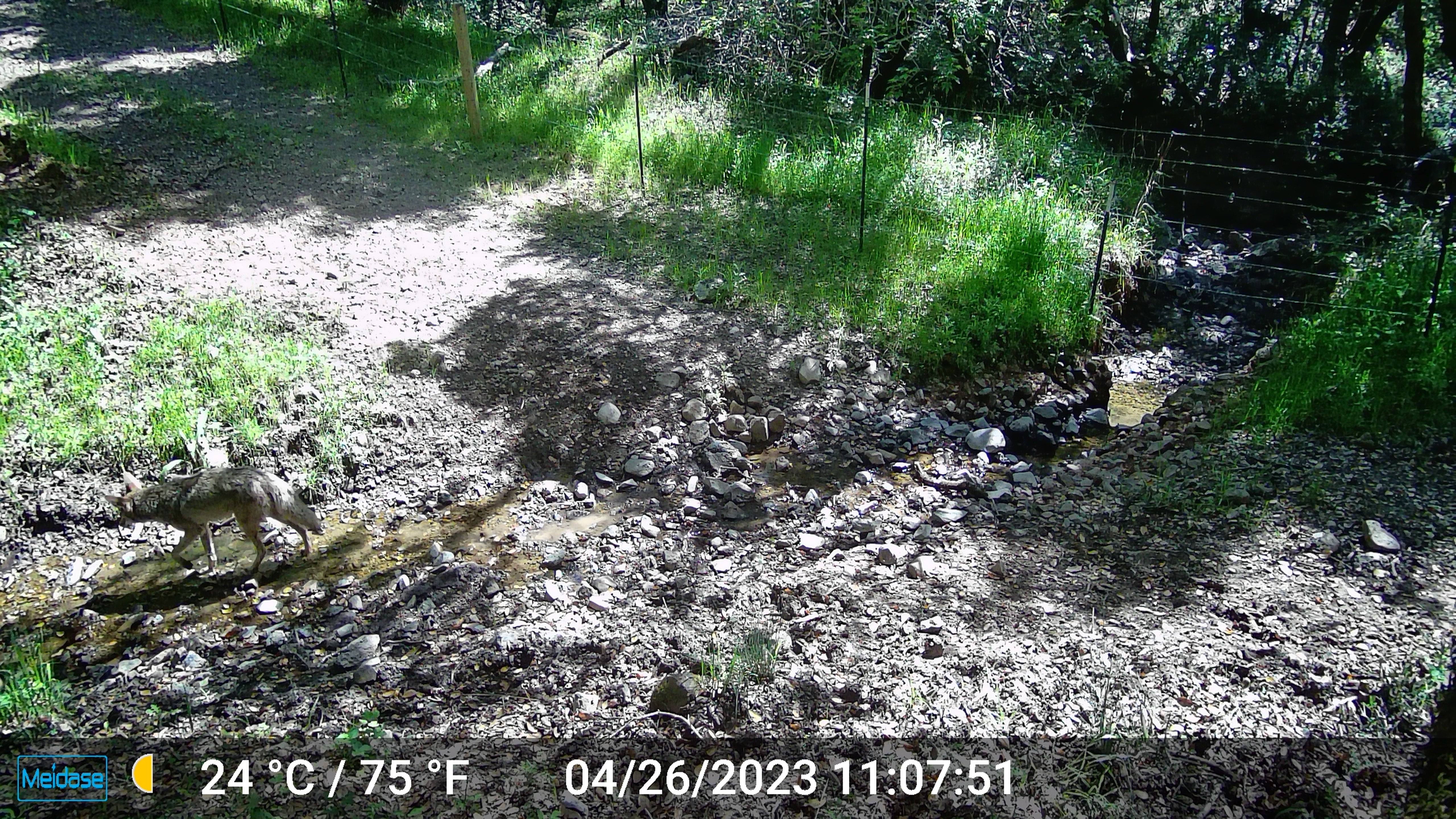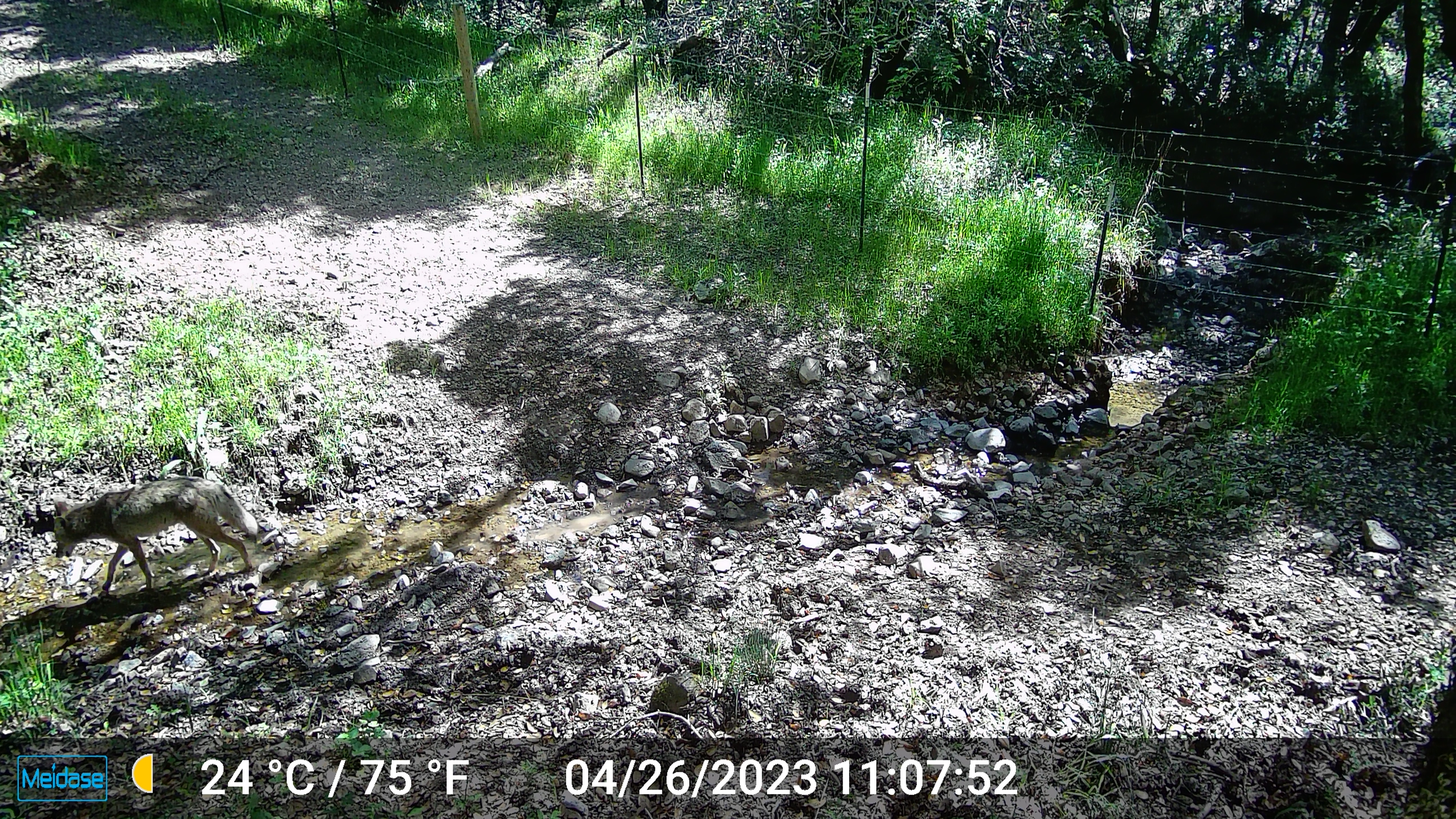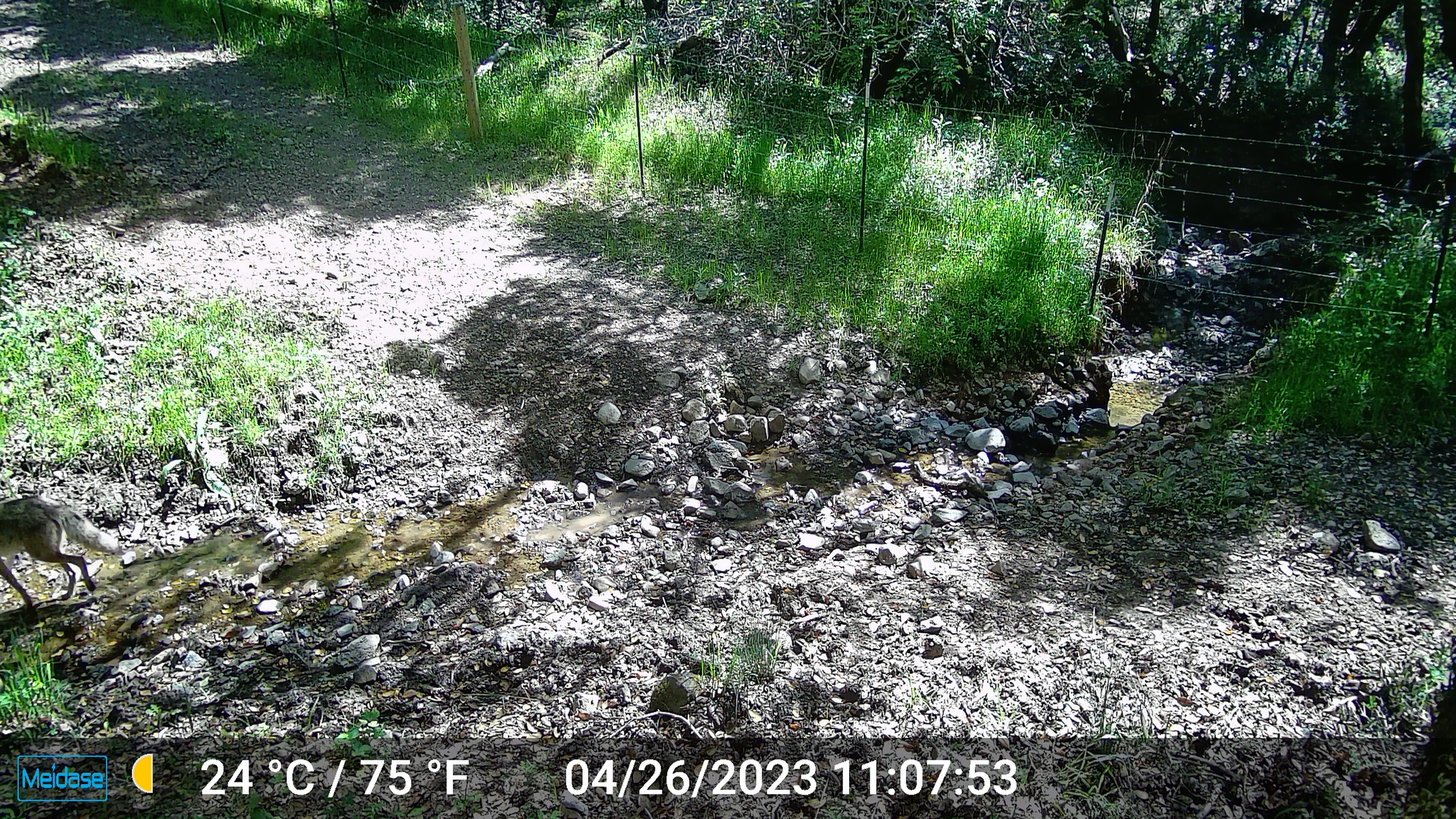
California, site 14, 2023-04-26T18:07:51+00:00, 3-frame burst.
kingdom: Animalia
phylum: Chordata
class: Mammalia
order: Carnivora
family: Canidae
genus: Canis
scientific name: Canis latrans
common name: coyote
Coyote (Canis latrans).